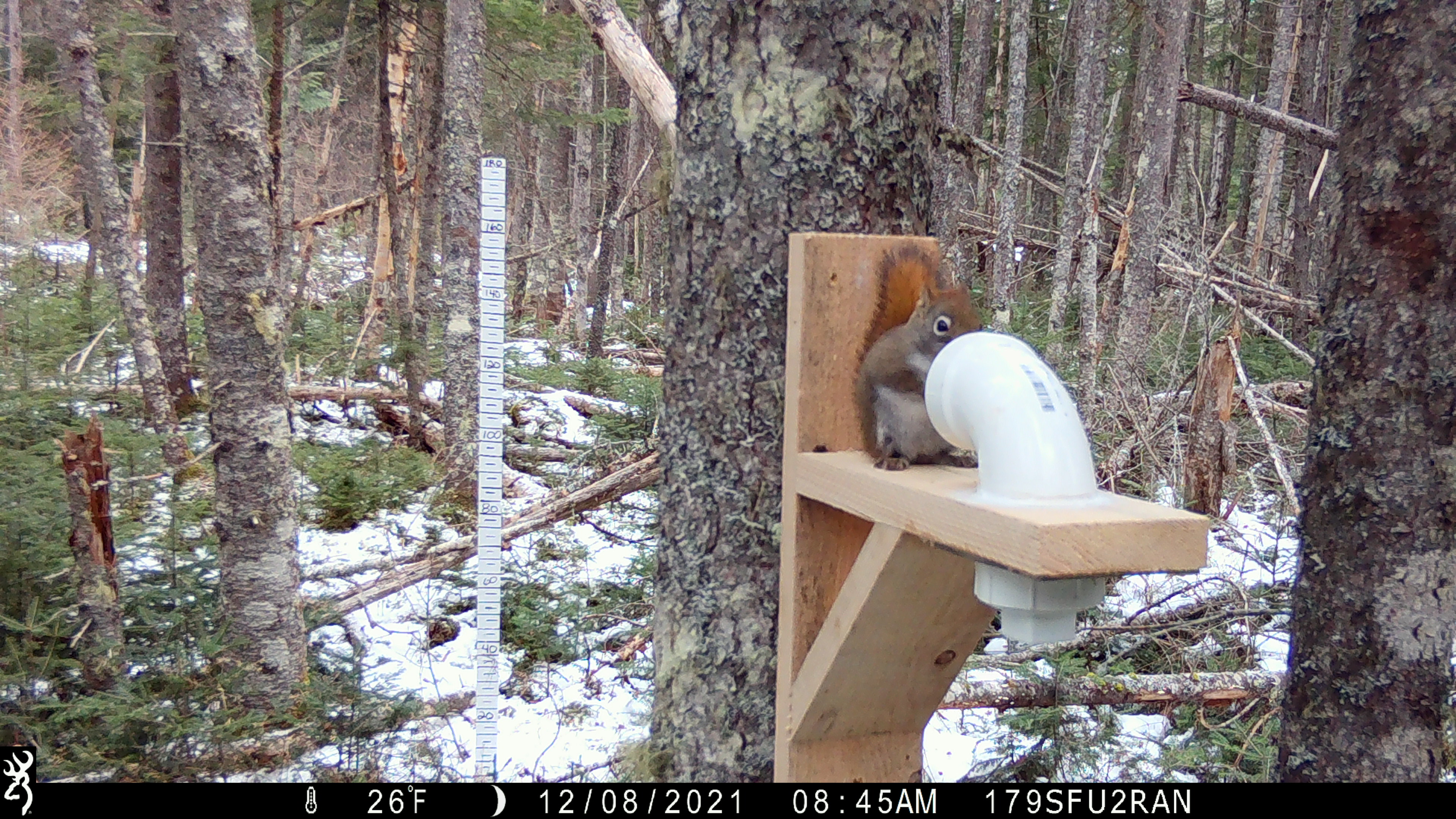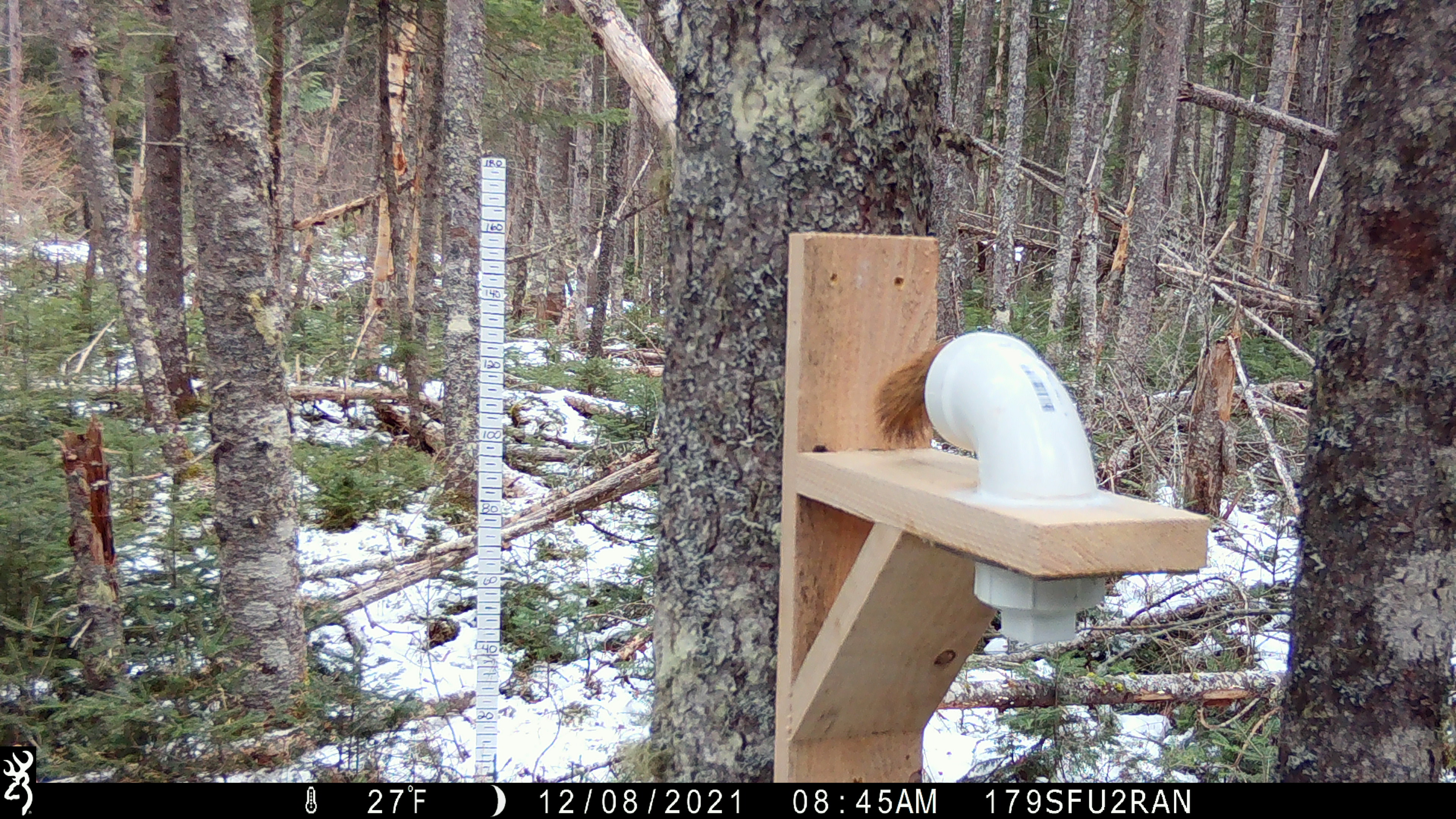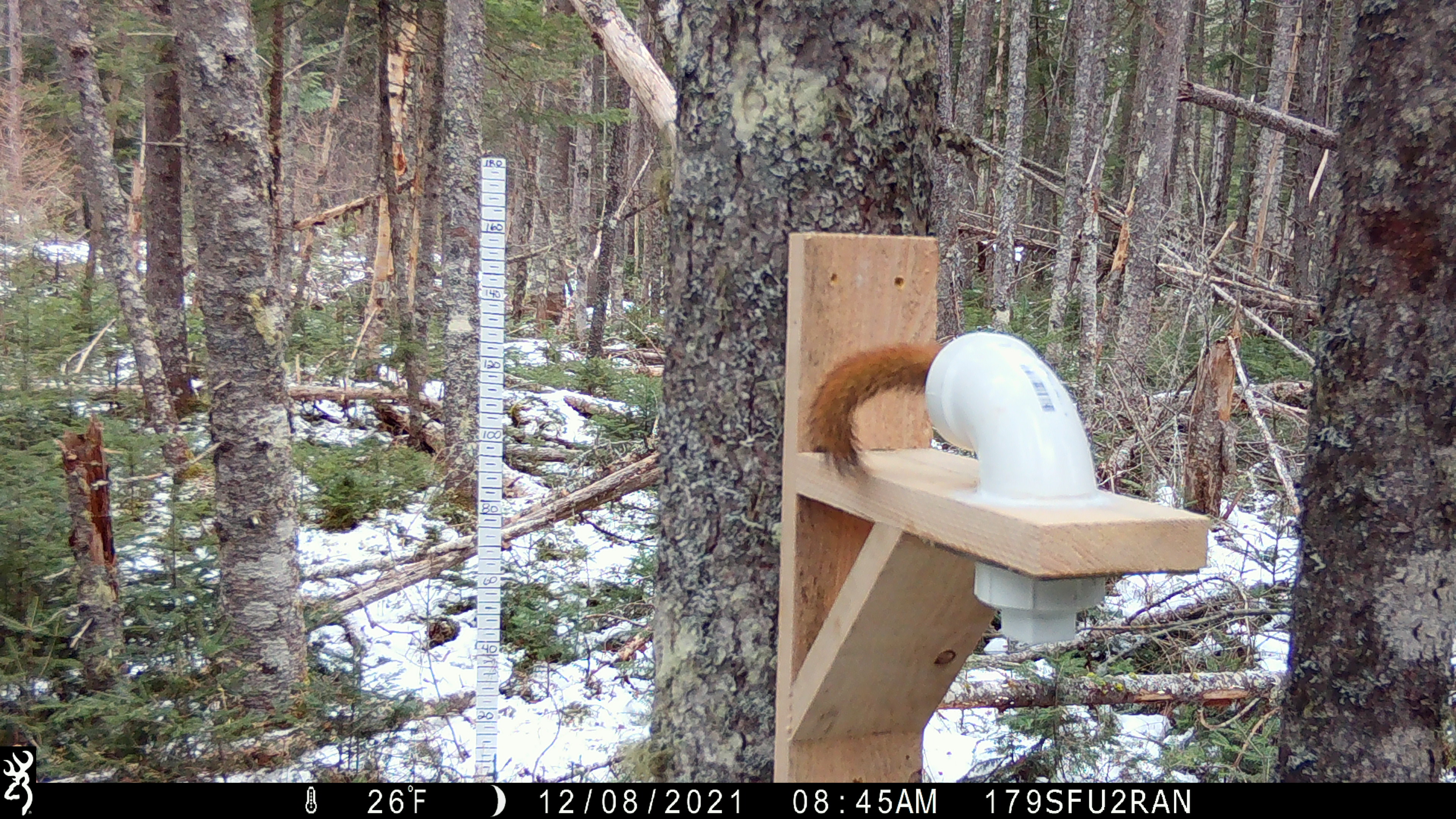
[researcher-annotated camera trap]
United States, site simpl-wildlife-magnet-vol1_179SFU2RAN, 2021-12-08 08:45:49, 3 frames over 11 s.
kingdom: Animalia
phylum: Chordata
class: Mammalia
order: Rodentia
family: Sciuridae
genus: Tamiasciurus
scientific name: Tamiasciurus hudsonicus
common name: red squirrel